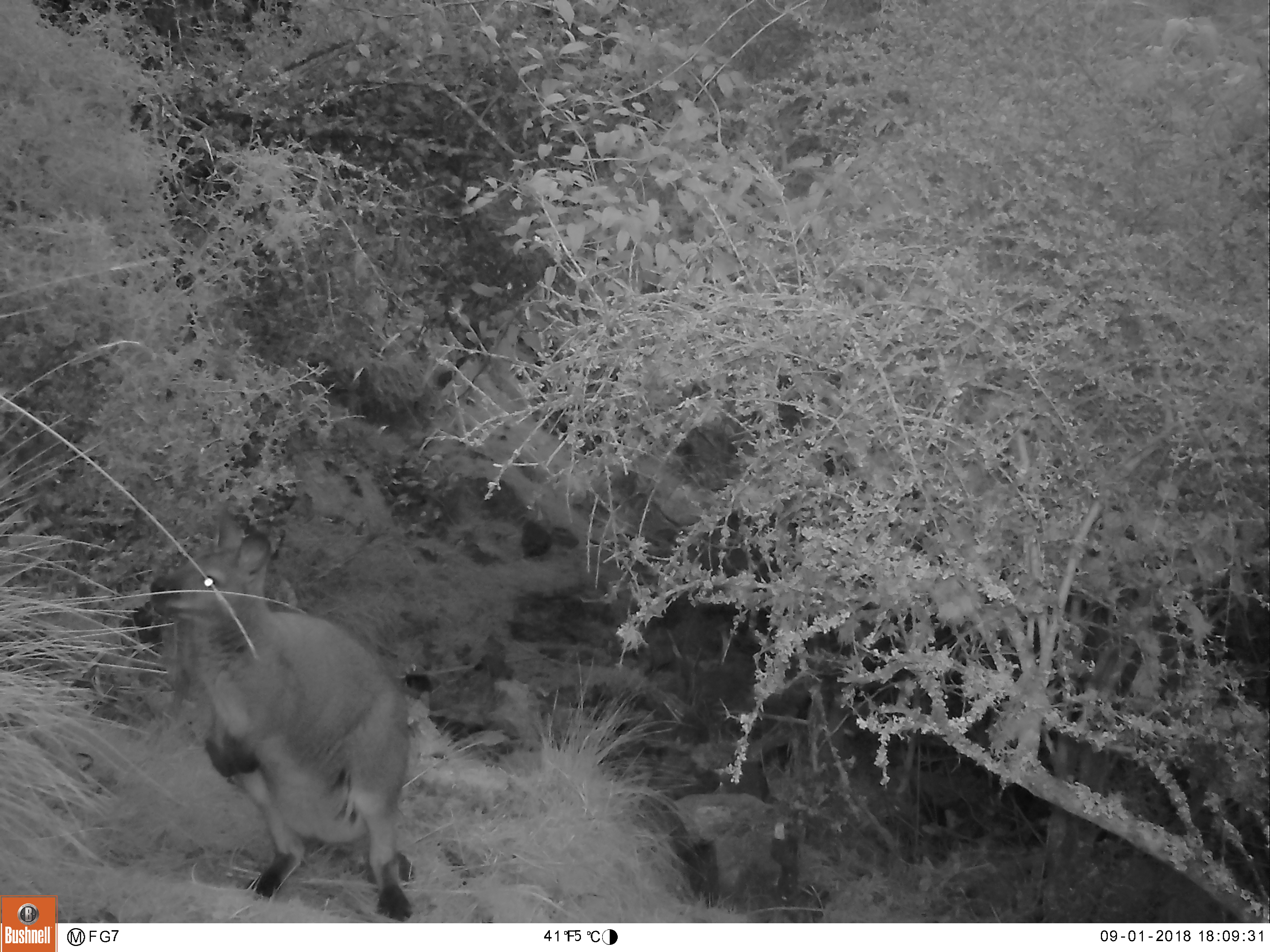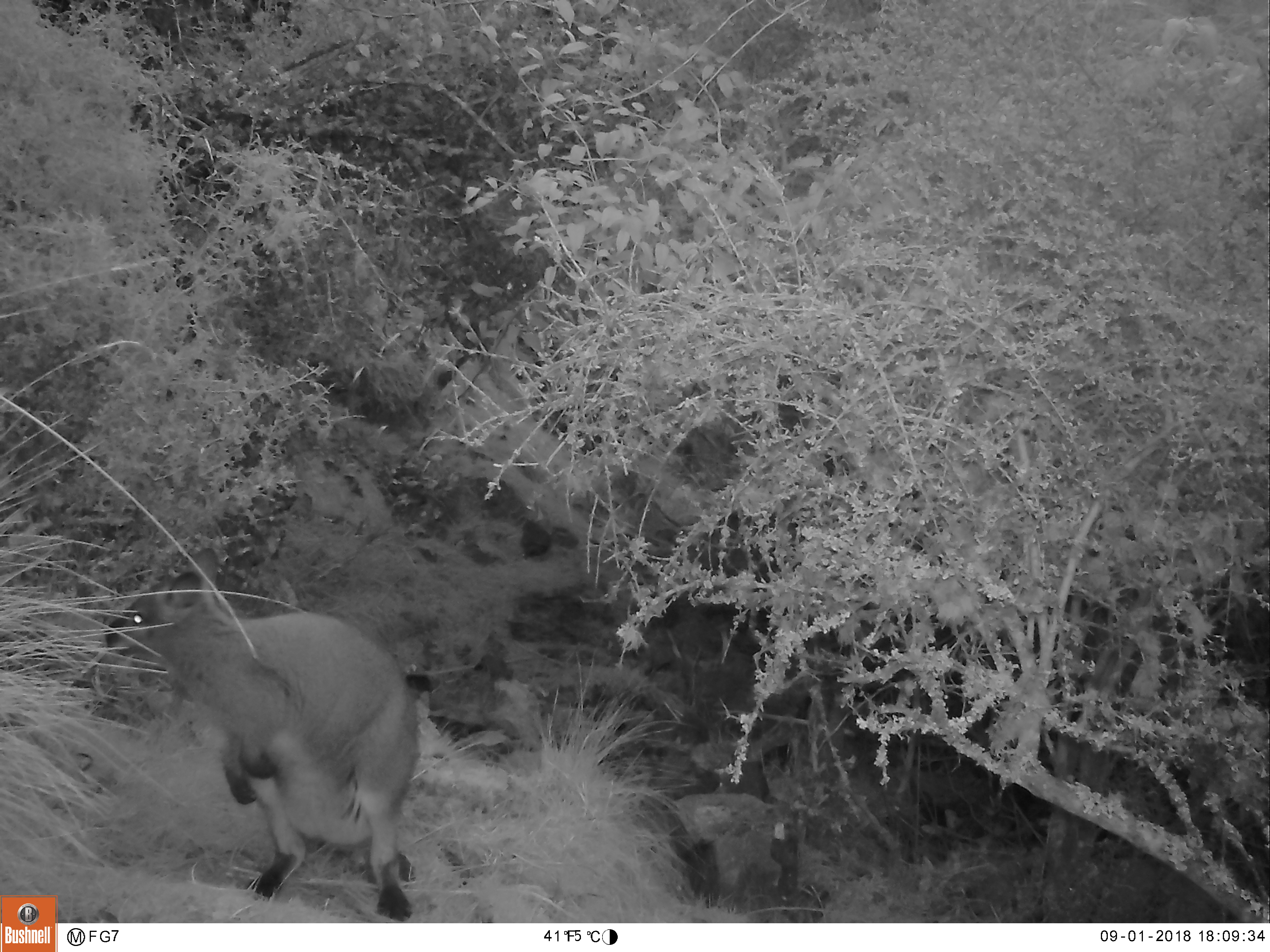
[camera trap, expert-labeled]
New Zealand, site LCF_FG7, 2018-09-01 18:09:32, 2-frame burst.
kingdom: Animalia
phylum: Chordata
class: Mammalia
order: Diprotodontia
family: Macropodidae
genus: Notamacropus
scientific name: Notamacropus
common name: wallaby